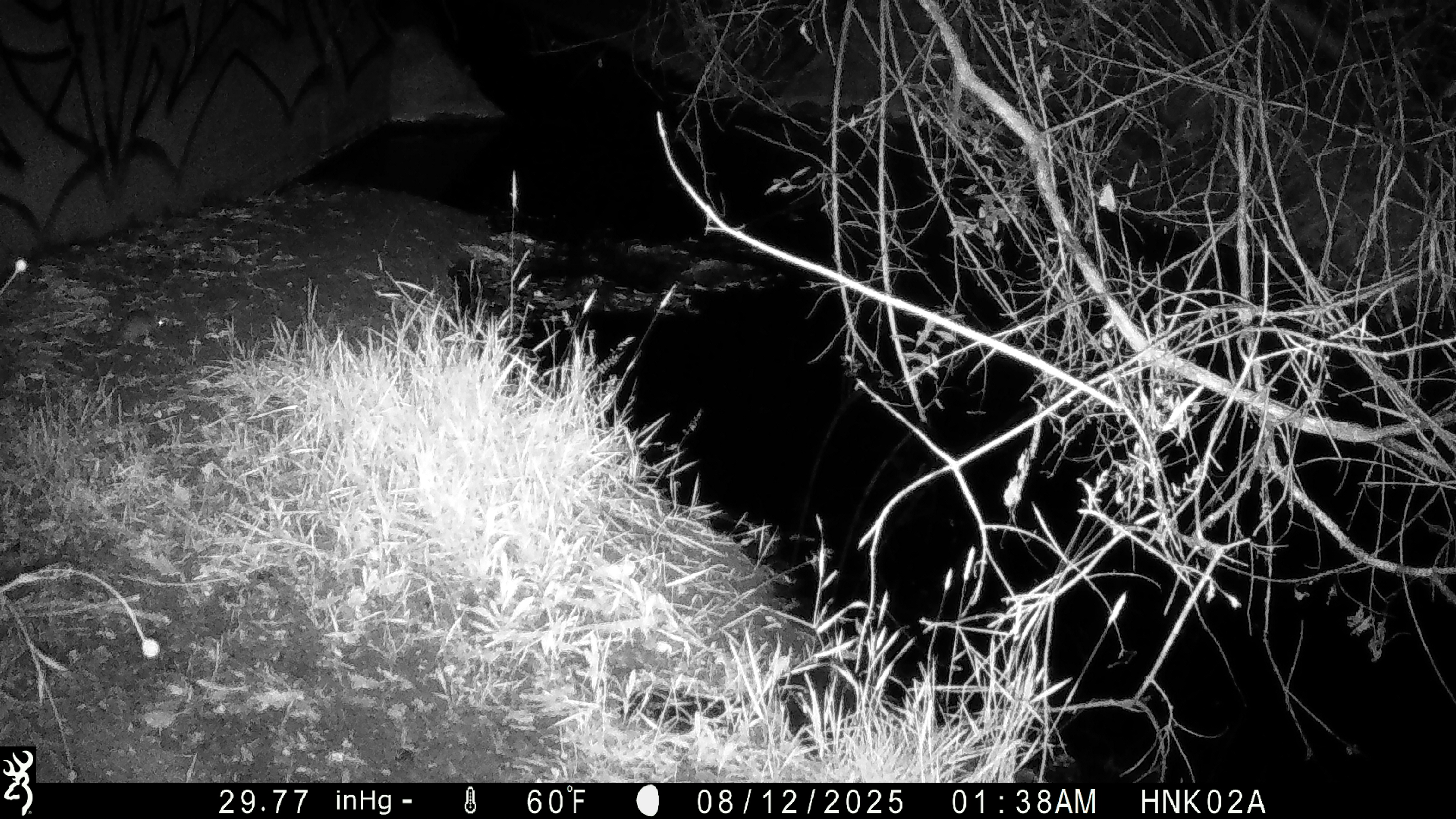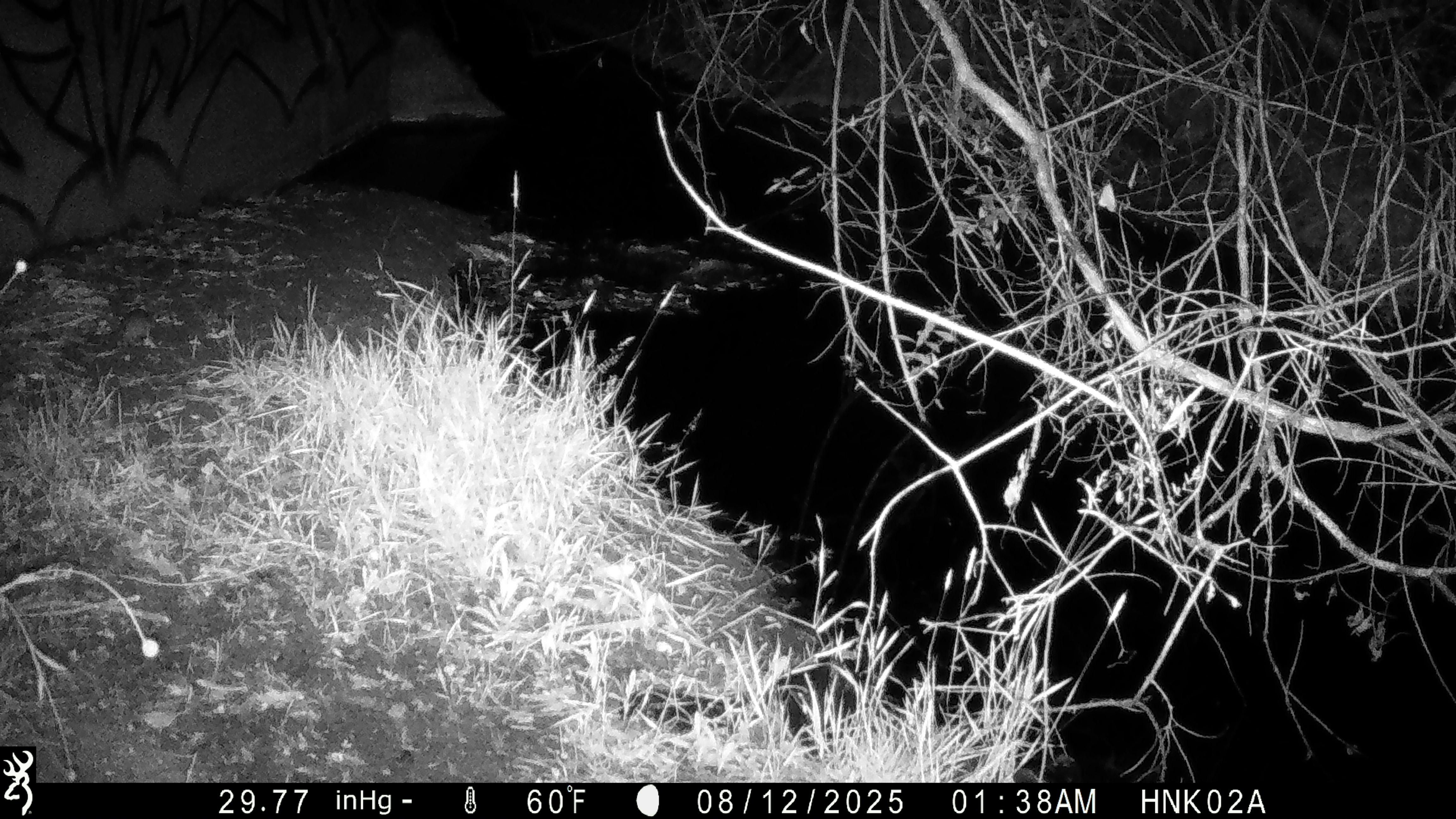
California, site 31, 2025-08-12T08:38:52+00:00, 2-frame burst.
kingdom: Animalia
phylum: Chordata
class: Mammalia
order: Rodentia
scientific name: Rodentia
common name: mouse or rat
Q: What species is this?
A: Mouse or rat (Rodentia).